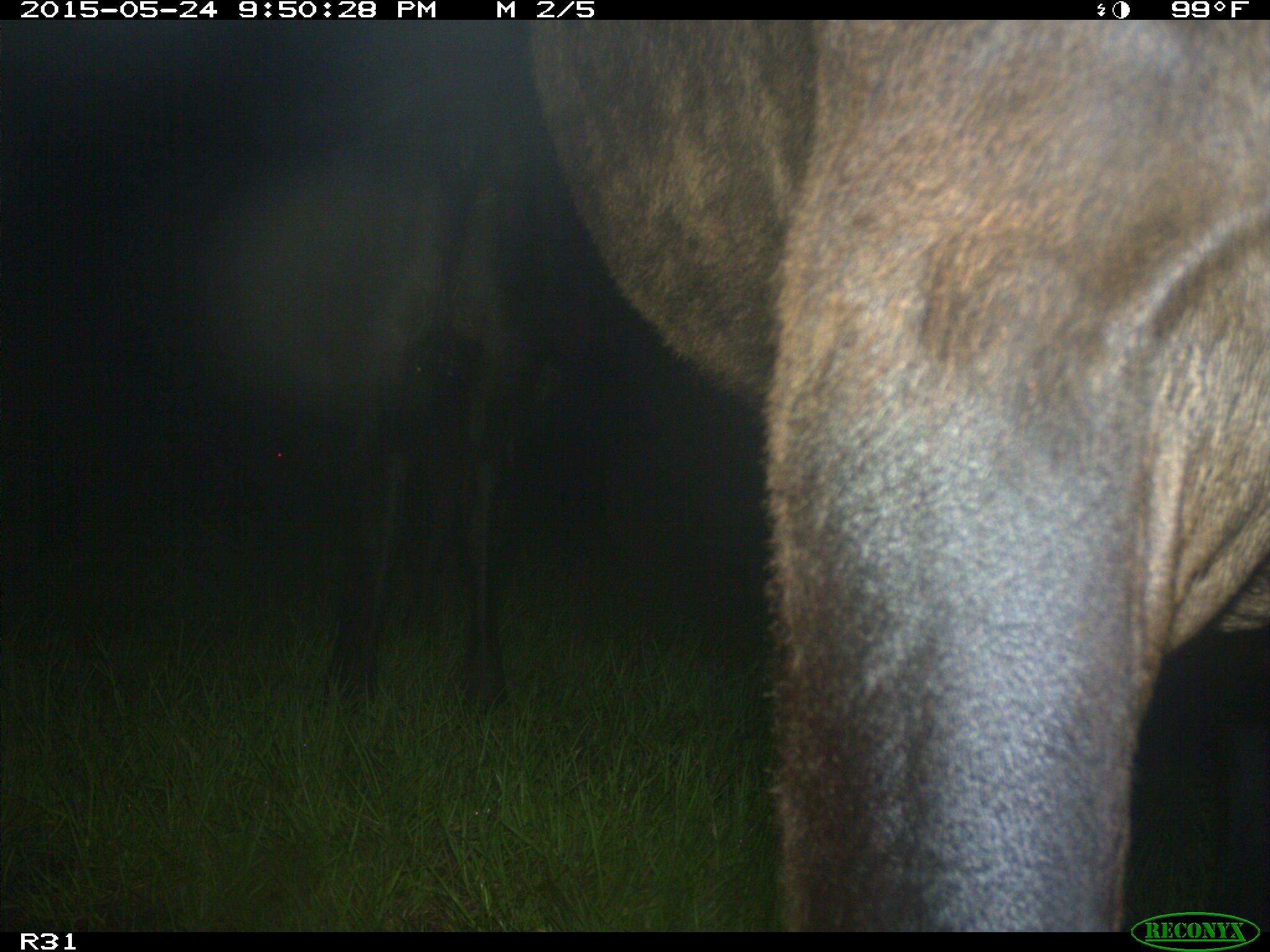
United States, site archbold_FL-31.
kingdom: Animalia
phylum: Chordata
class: Mammalia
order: Artiodactyla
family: Bovidae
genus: Bos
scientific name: Bos taurus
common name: domestic cow